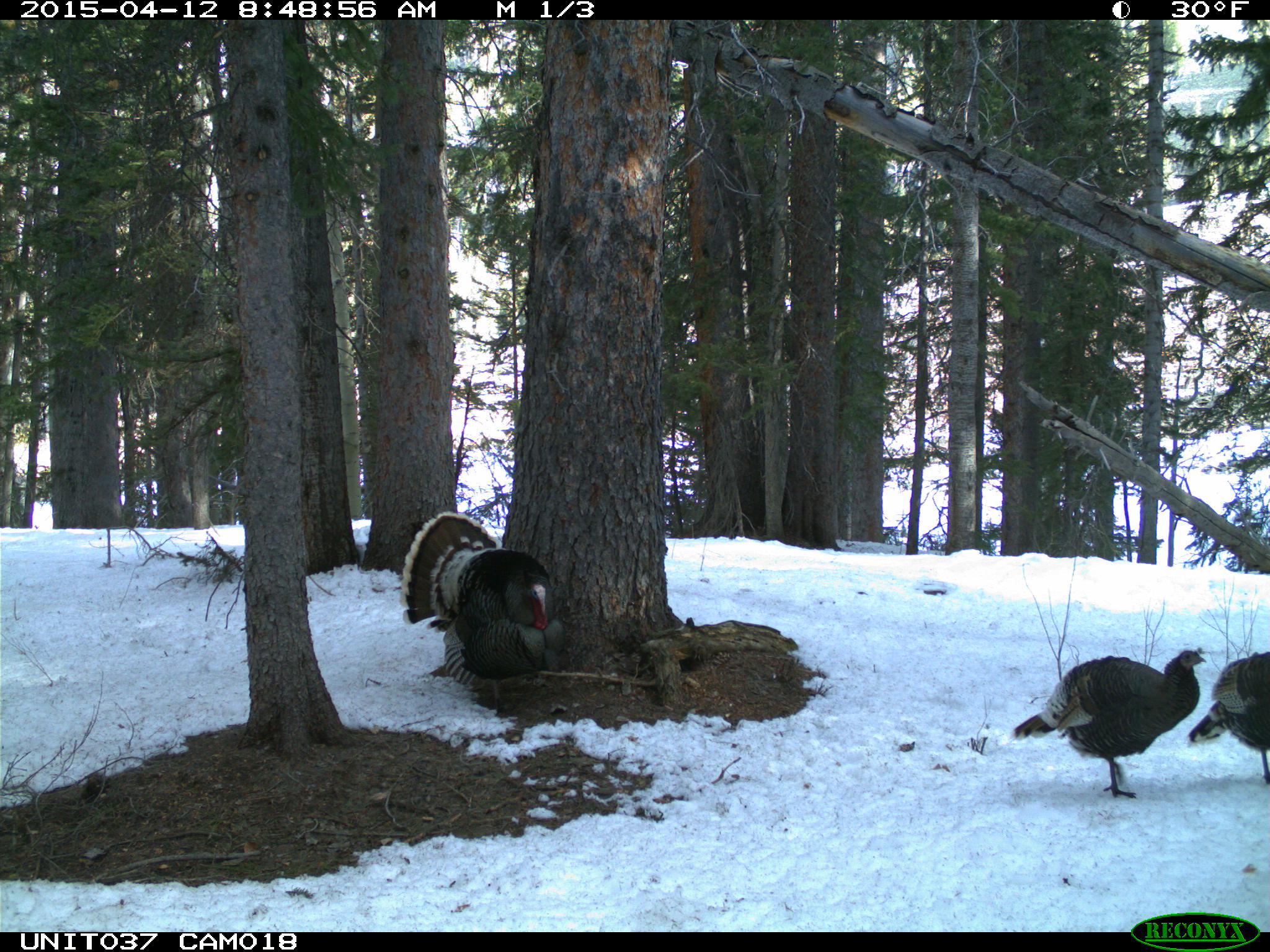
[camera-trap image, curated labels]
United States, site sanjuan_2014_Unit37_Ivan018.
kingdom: Animalia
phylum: Chordata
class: Aves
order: Galliformes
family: Phasianidae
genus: Meleagris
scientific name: Meleagris gallopavo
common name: wild turkey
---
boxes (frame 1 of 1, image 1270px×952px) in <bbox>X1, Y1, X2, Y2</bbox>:
animal: <bbox>399, 511, 565, 715</bbox>; <bbox>1006, 649, 1206, 799</bbox>; <bbox>1185, 658, 1269, 746</bbox>